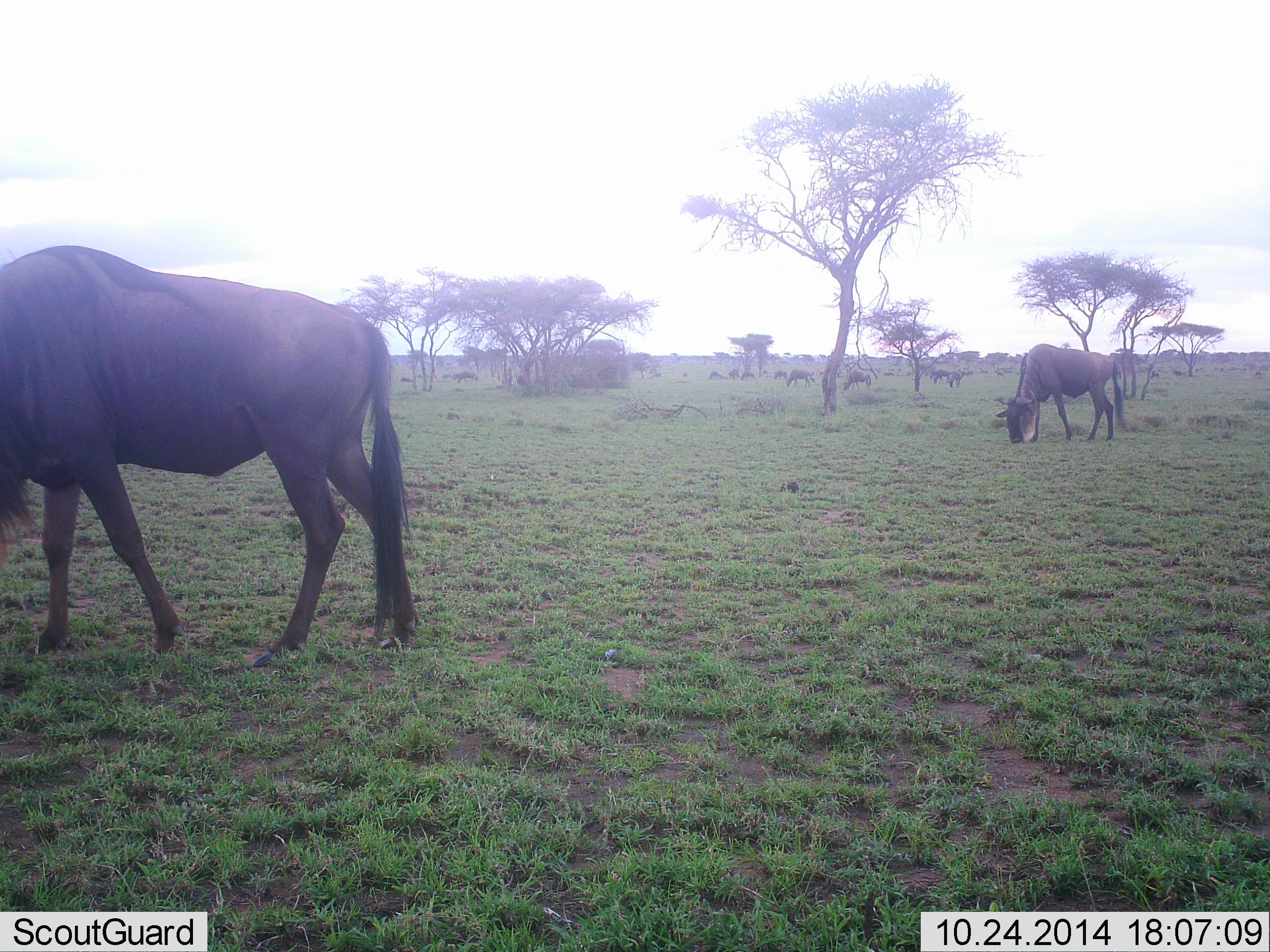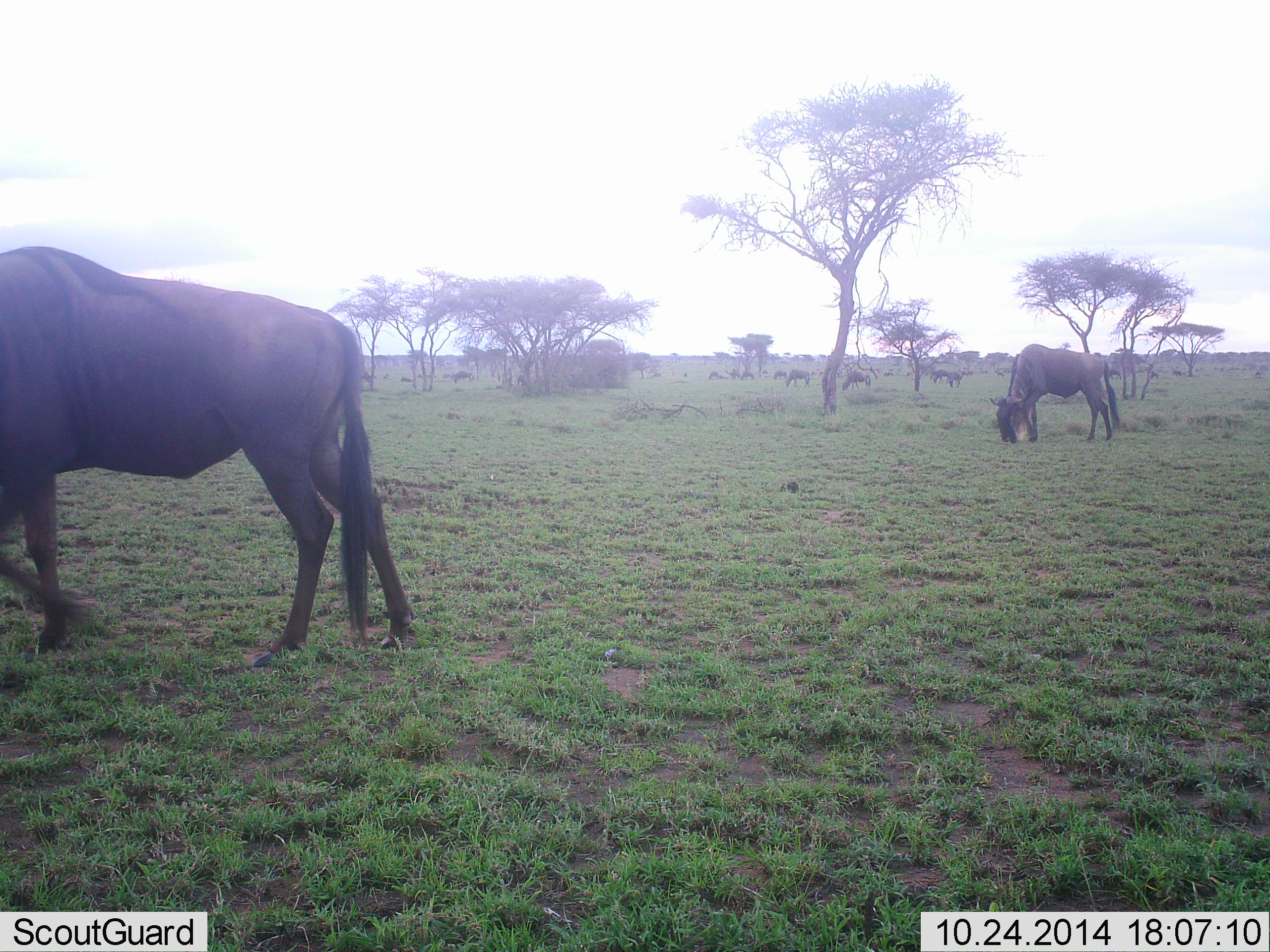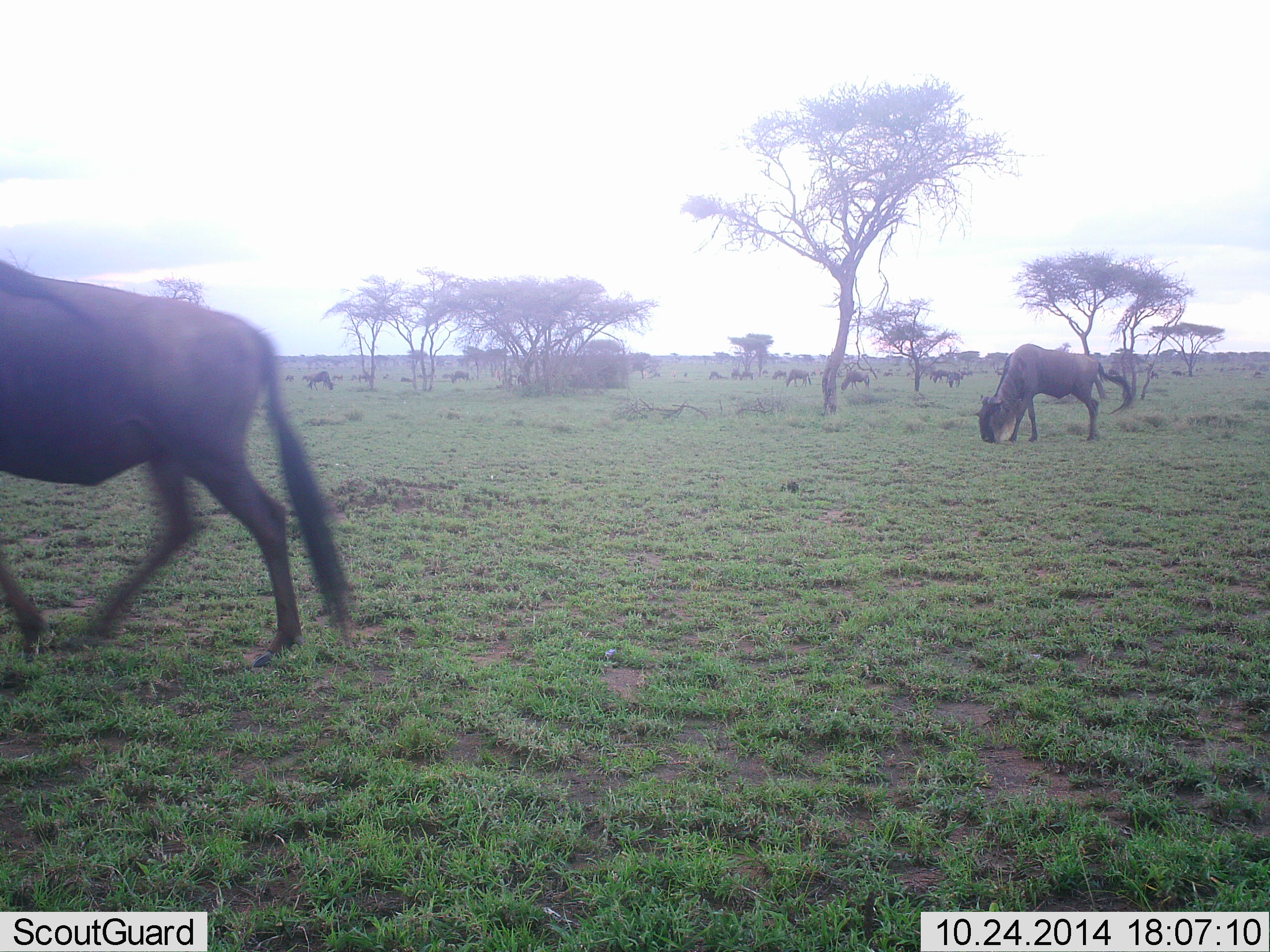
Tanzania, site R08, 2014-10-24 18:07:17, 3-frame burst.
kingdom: Animalia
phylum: Chordata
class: Mammalia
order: Artiodactyla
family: Bovidae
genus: Connochaetes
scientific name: Connochaetes taurinus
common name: blue wildebeest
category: wildebeest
Wildebeest (blue wildebeest) (Connochaetes taurinus), count 11-50. Behavior (volunteer vote fractions): standing 50%, resting 0%, moving 70%, interacting 0%. Young present (vote fraction): 0%. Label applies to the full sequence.